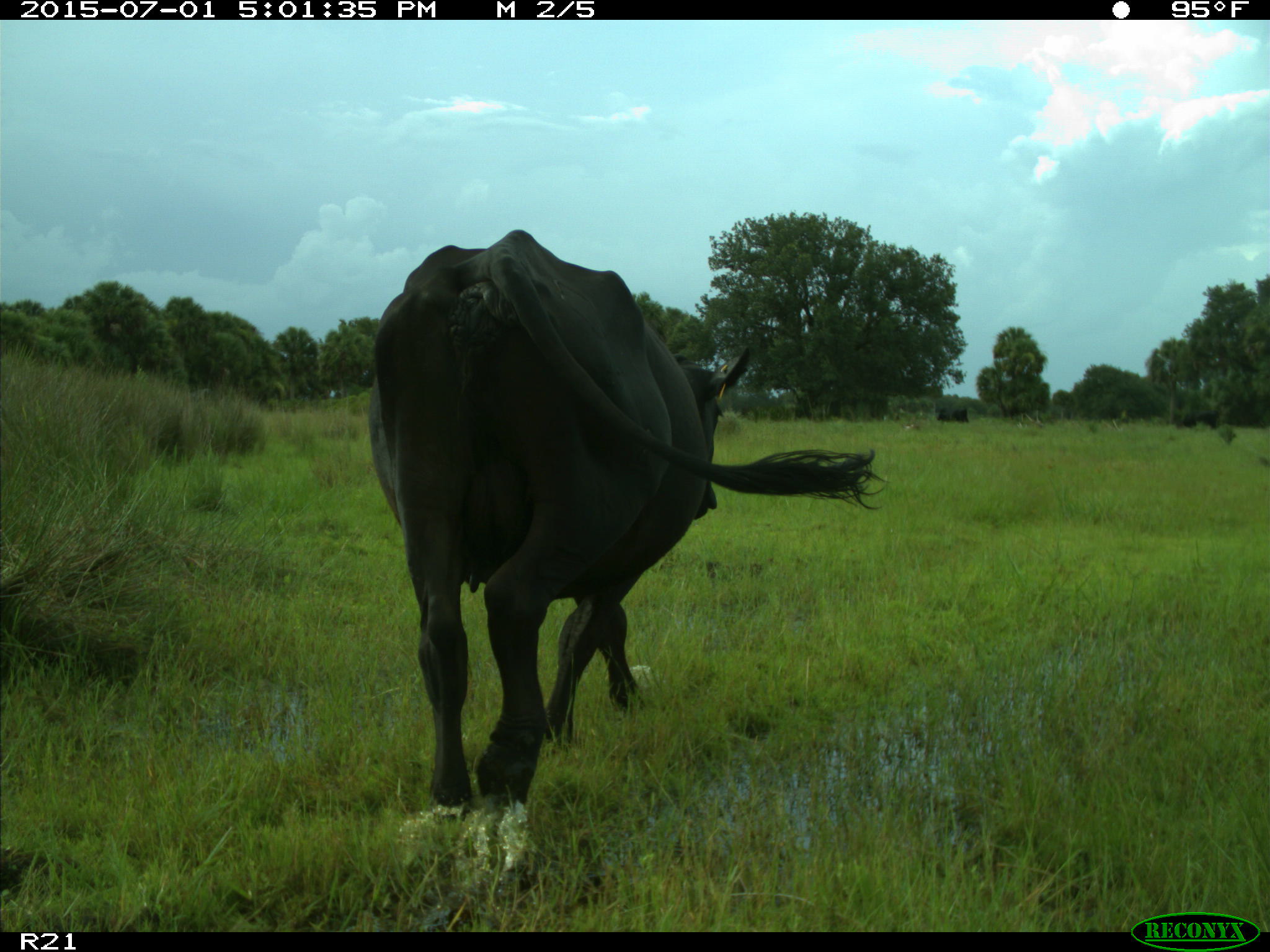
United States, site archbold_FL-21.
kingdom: Animalia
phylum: Chordata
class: Mammalia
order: Artiodactyla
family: Bovidae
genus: Bos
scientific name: Bos taurus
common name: domestic cow